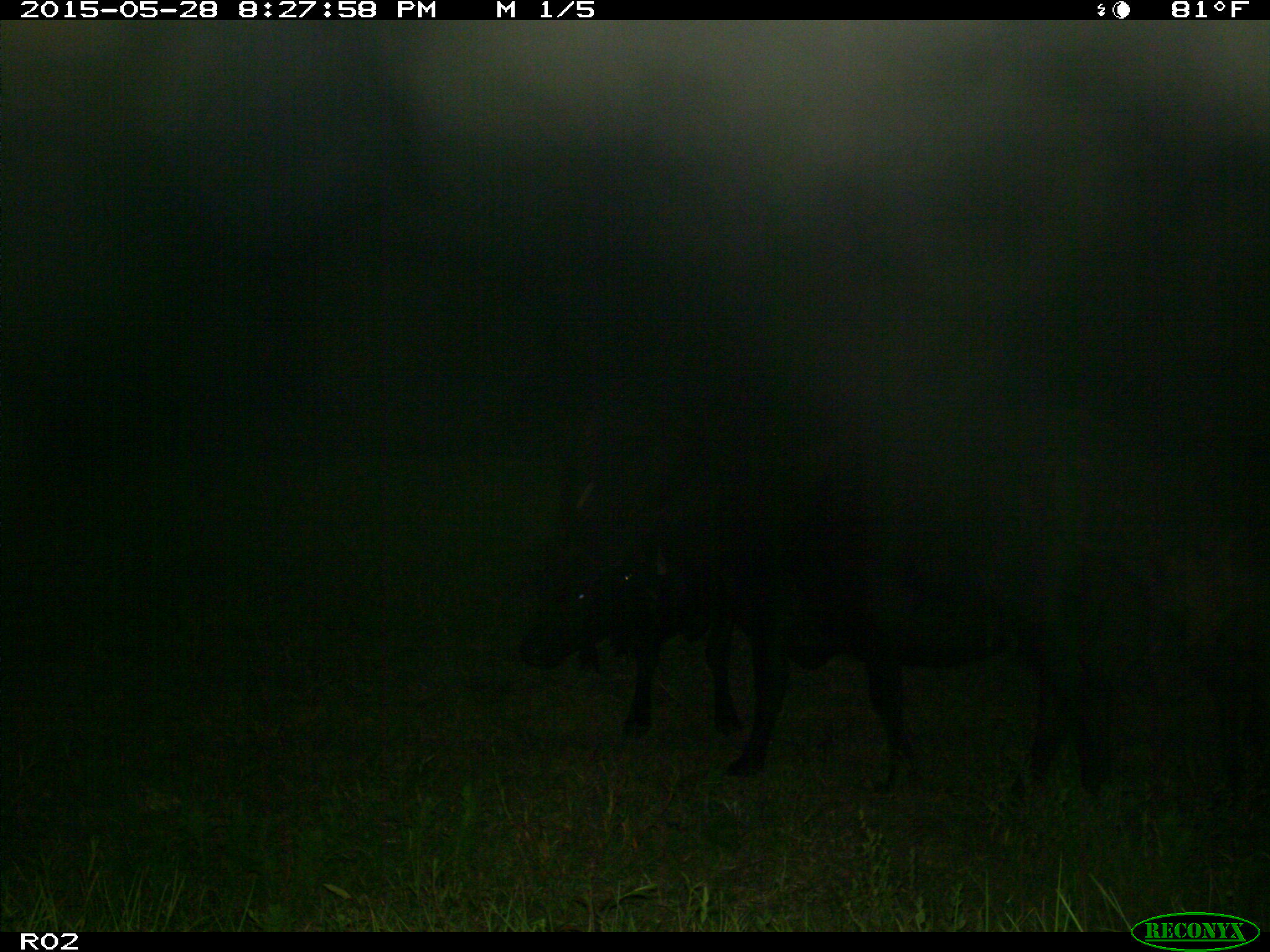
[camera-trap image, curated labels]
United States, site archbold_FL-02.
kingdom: Animalia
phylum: Chordata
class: Mammalia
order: Artiodactyla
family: Bovidae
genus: Bos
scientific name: Bos taurus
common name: domestic cow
Bos taurus (domestic cow).